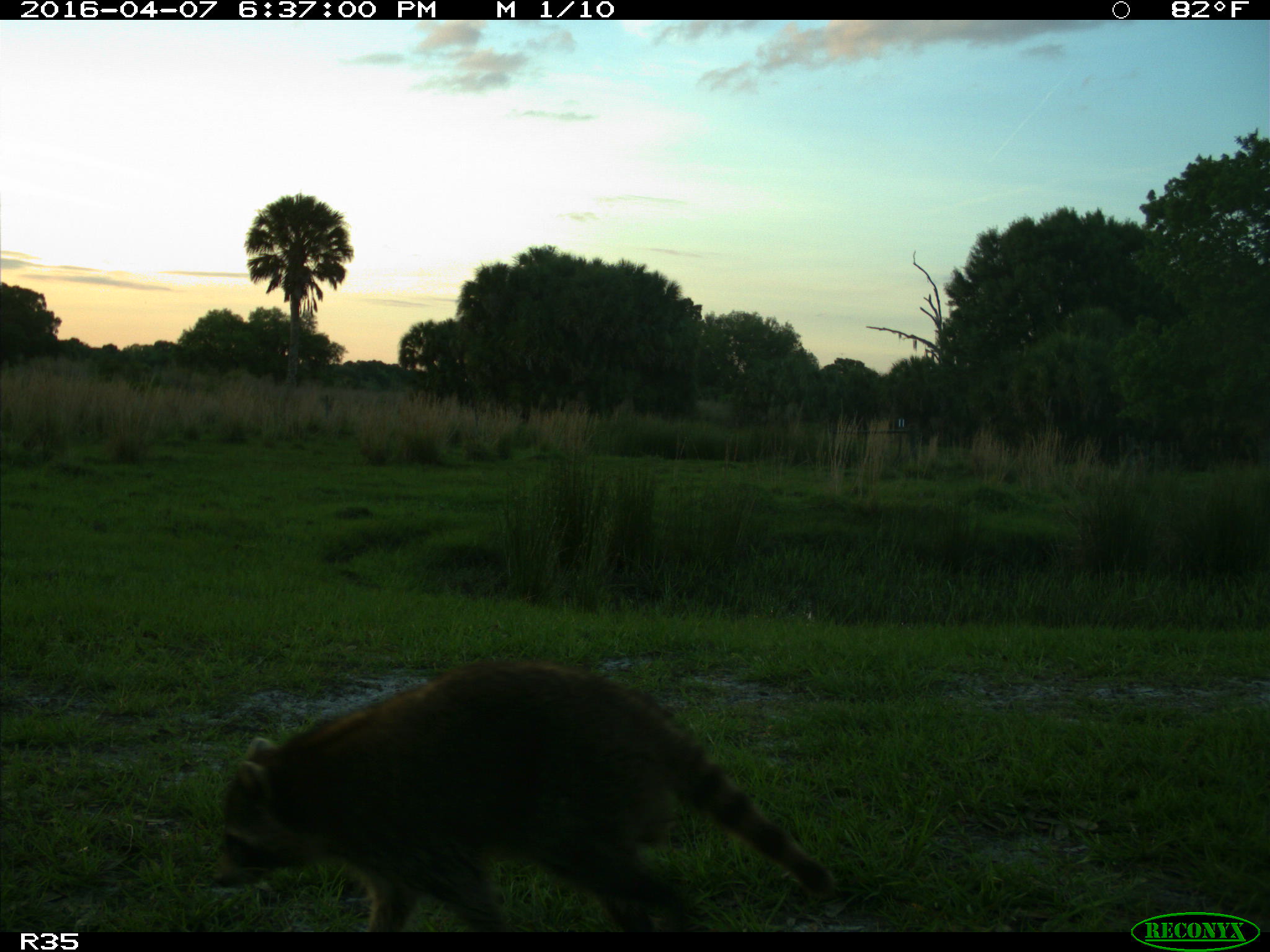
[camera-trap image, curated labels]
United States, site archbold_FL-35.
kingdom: Animalia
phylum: Chordata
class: Mammalia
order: Carnivora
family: Procyonidae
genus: Procyon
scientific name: Procyon lotor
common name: common raccoon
Procyon lotor (common raccoon).